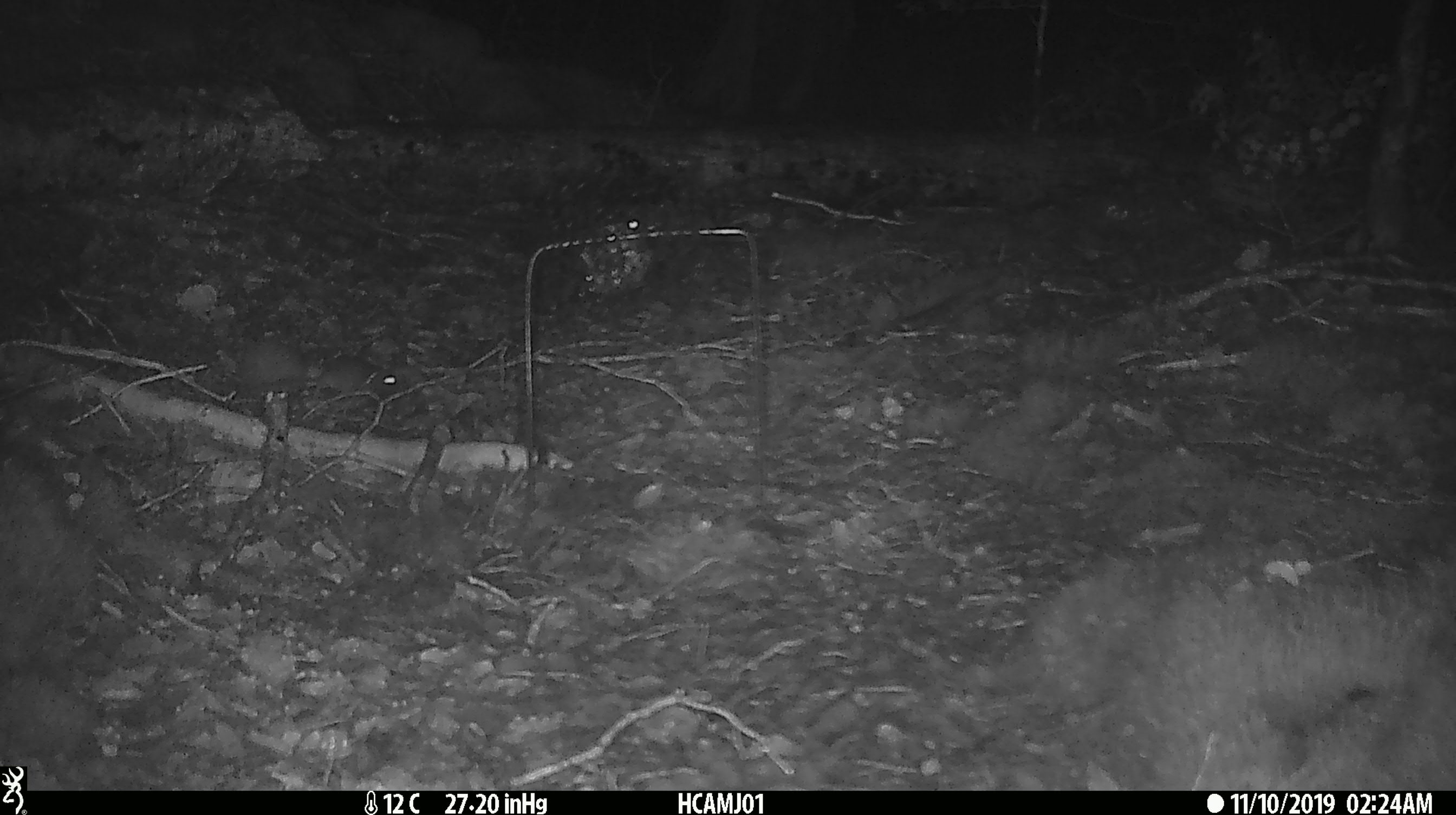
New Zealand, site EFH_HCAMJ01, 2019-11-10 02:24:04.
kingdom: Animalia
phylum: Chordata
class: Mammalia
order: Rodentia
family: Muridae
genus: Mus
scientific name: Mus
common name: mouse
Mouse (Mus).